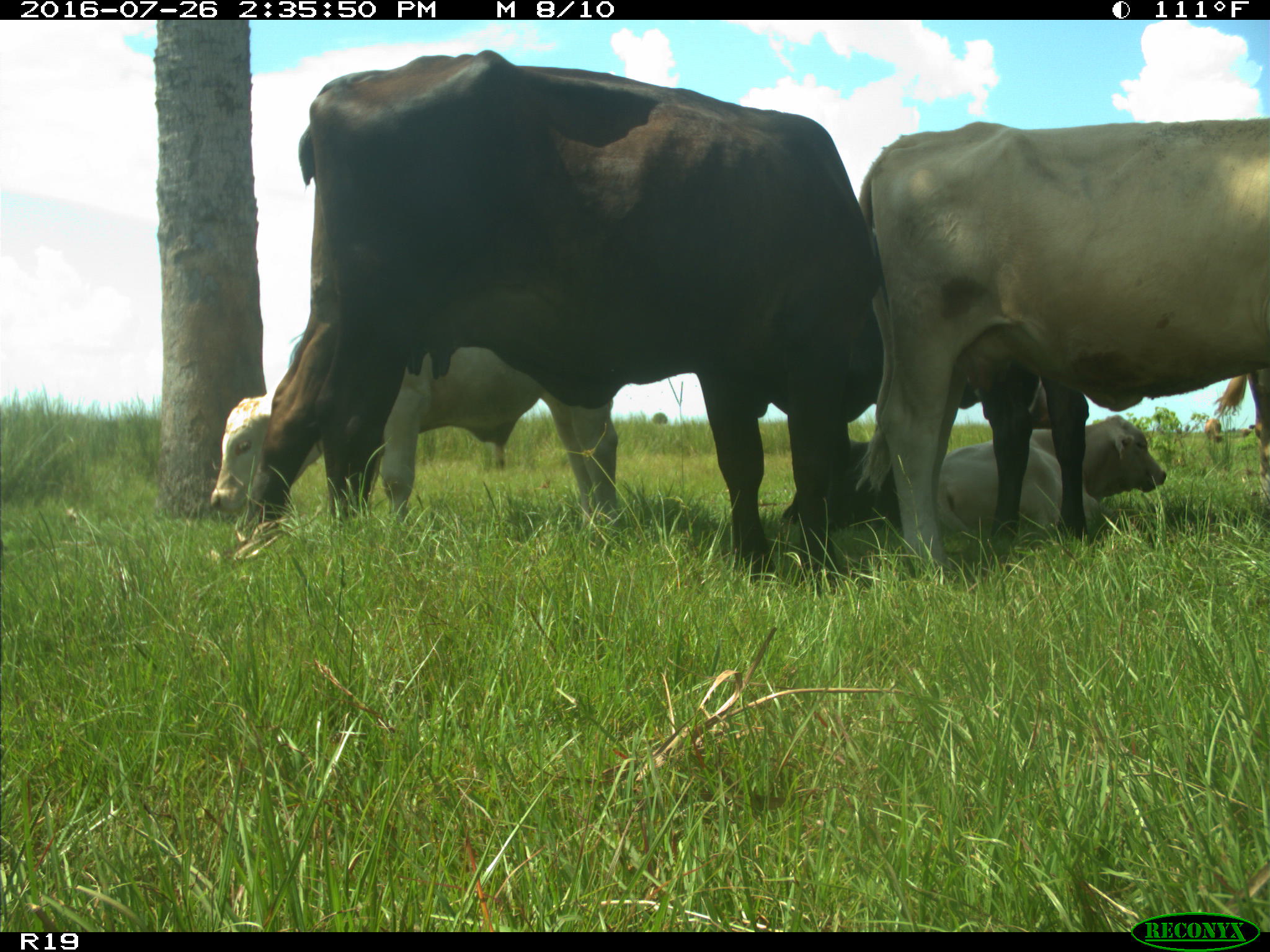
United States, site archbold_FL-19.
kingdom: Animalia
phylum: Chordata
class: Mammalia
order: Artiodactyla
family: Bovidae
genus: Bos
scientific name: Bos taurus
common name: domestic cow